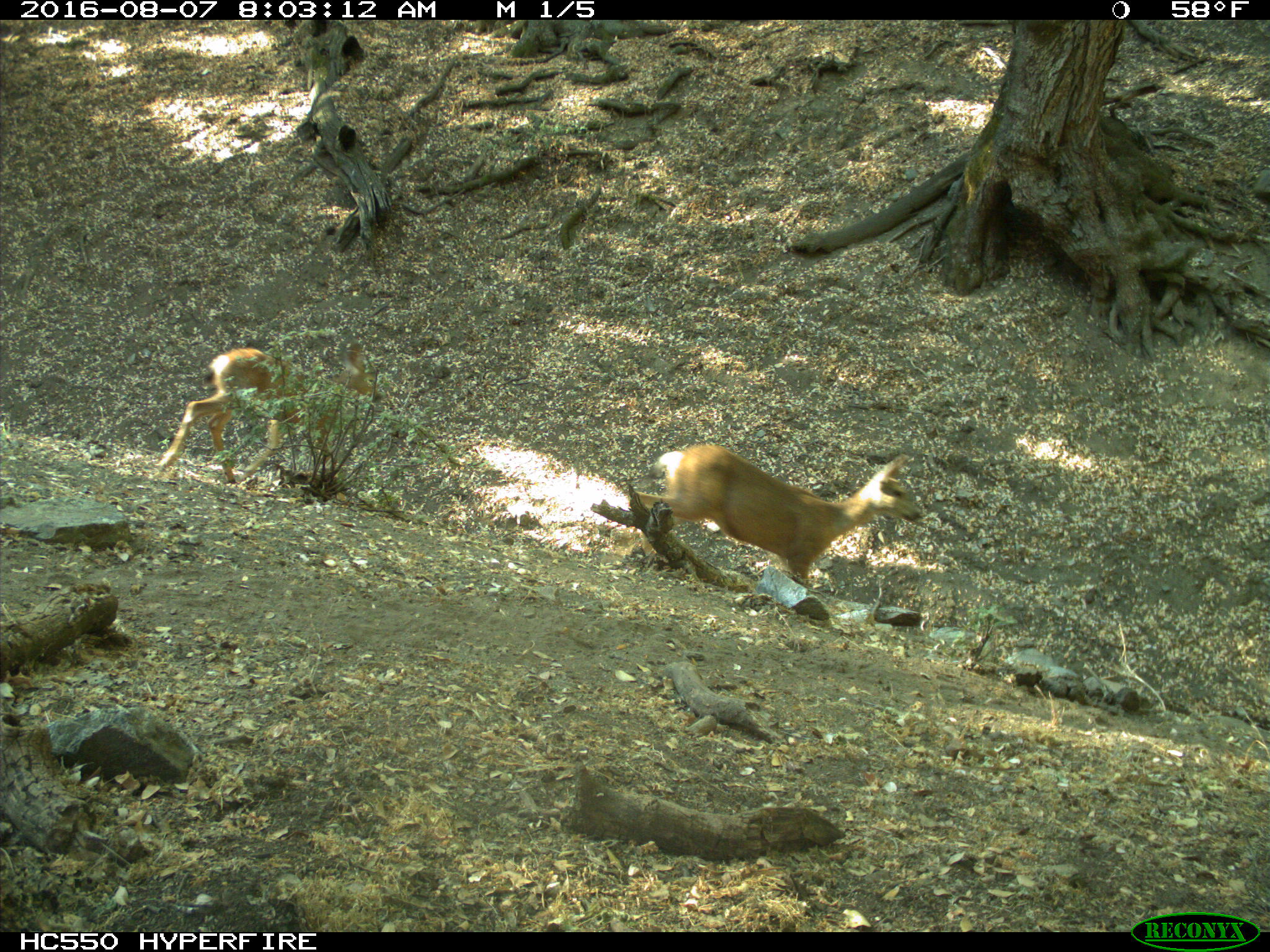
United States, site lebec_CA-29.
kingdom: Animalia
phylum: Chordata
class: Mammalia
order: Artiodactyla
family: Cervidae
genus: Odocoileus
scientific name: Odocoileus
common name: deer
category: unidentified deer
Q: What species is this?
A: Unidentified deer (deer) (Odocoileus).